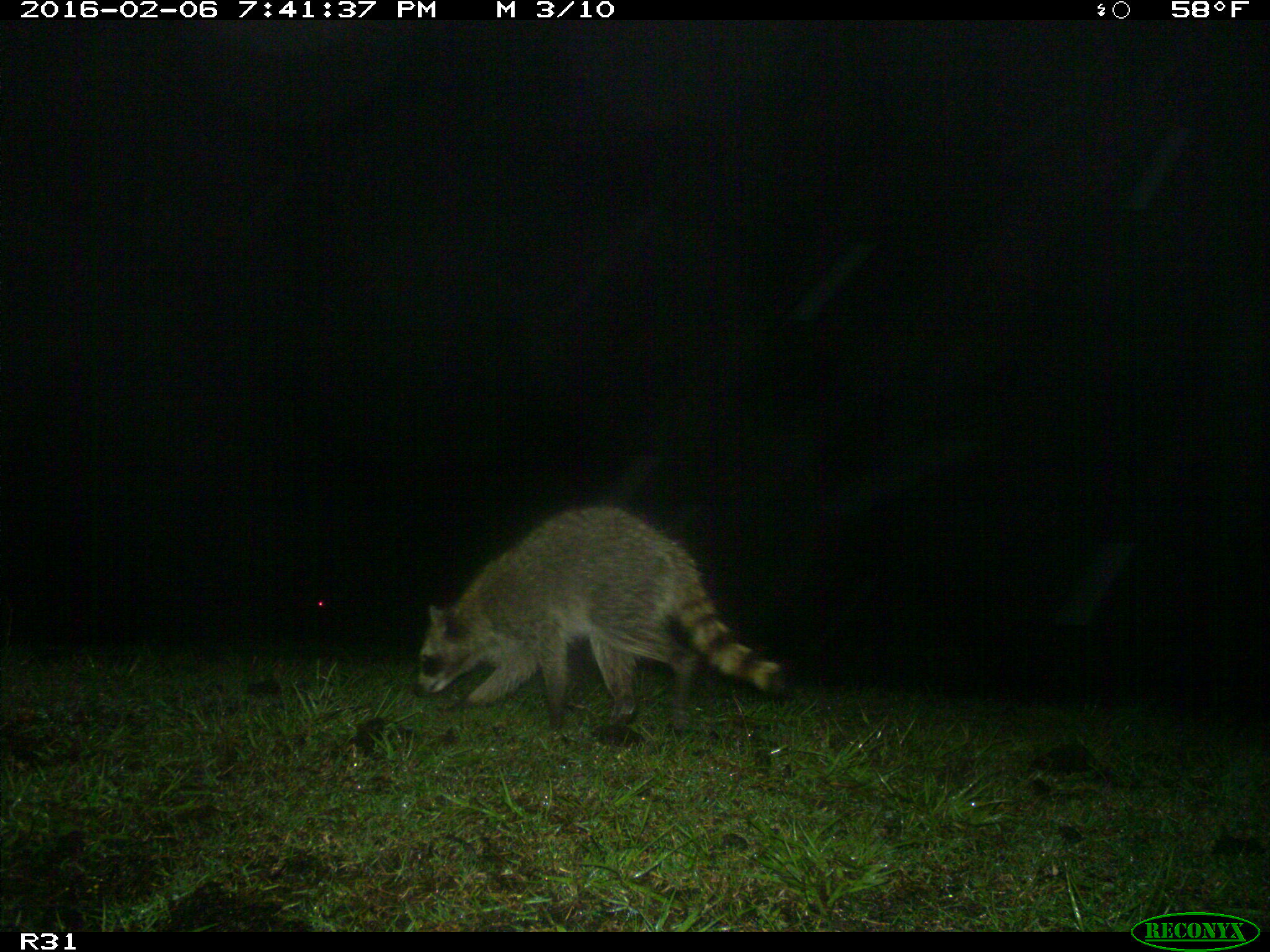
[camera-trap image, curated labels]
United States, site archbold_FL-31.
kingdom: Animalia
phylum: Chordata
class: Mammalia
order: Carnivora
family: Procyonidae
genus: Procyon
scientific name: Procyon lotor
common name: common raccoon